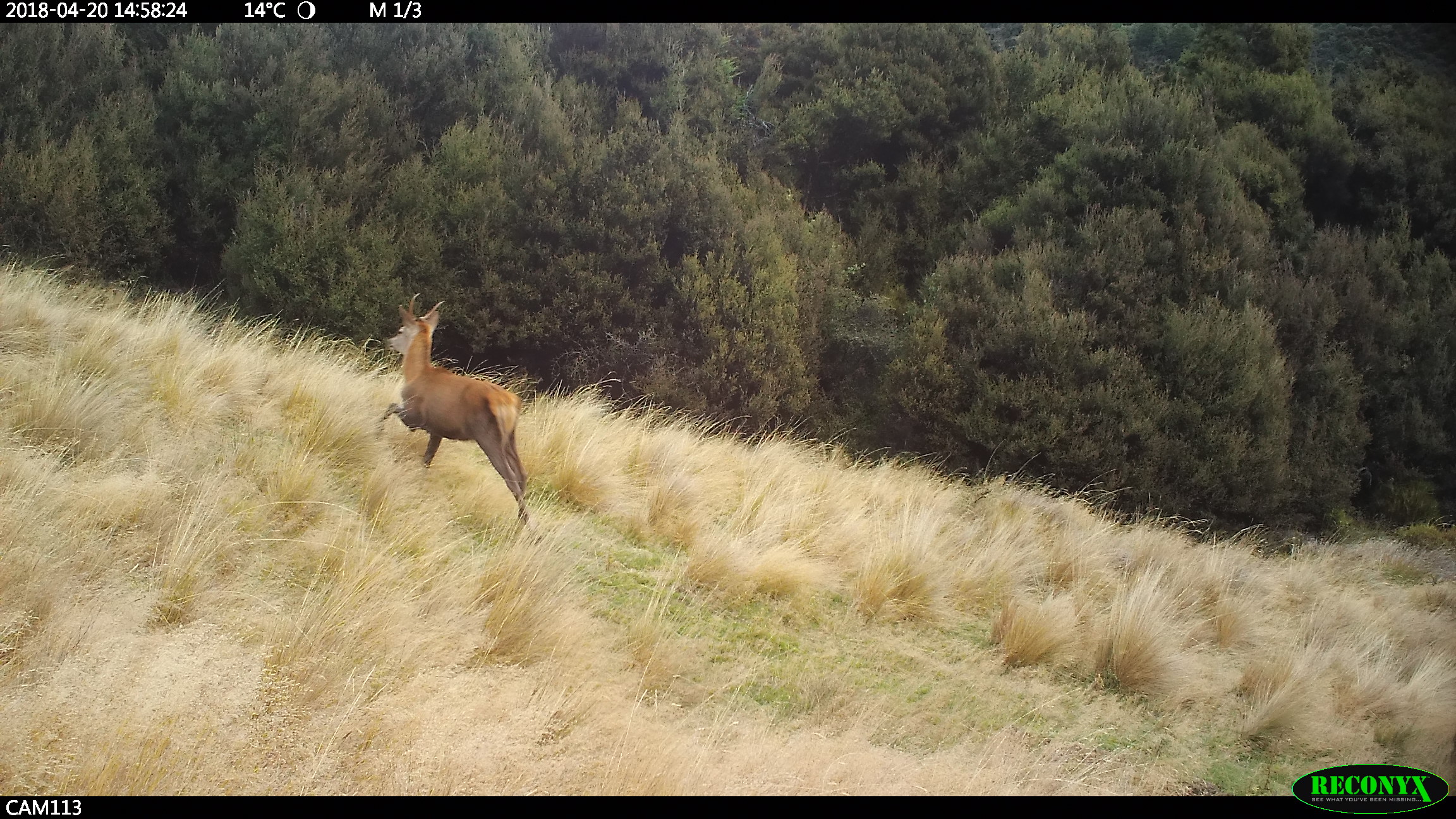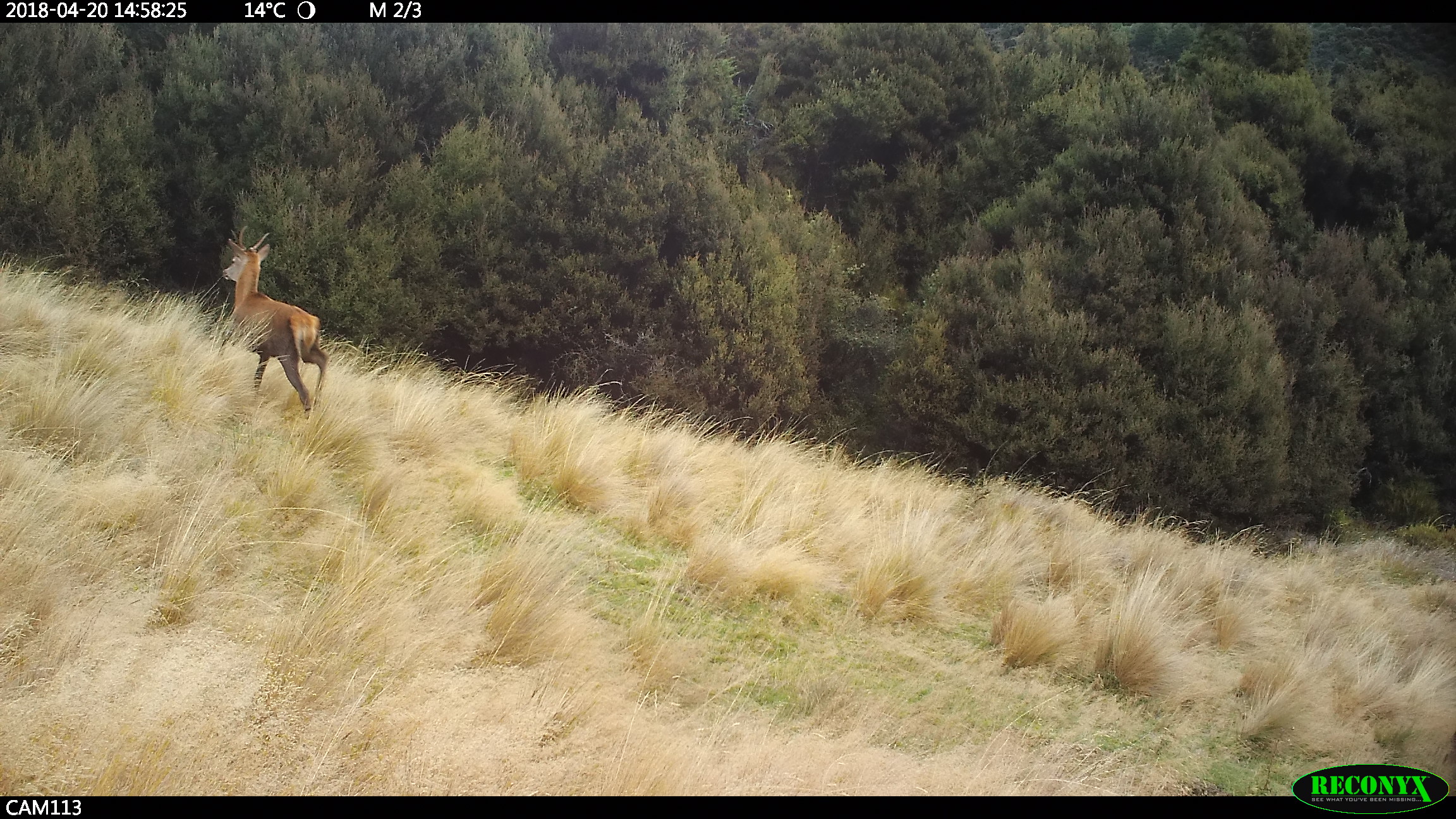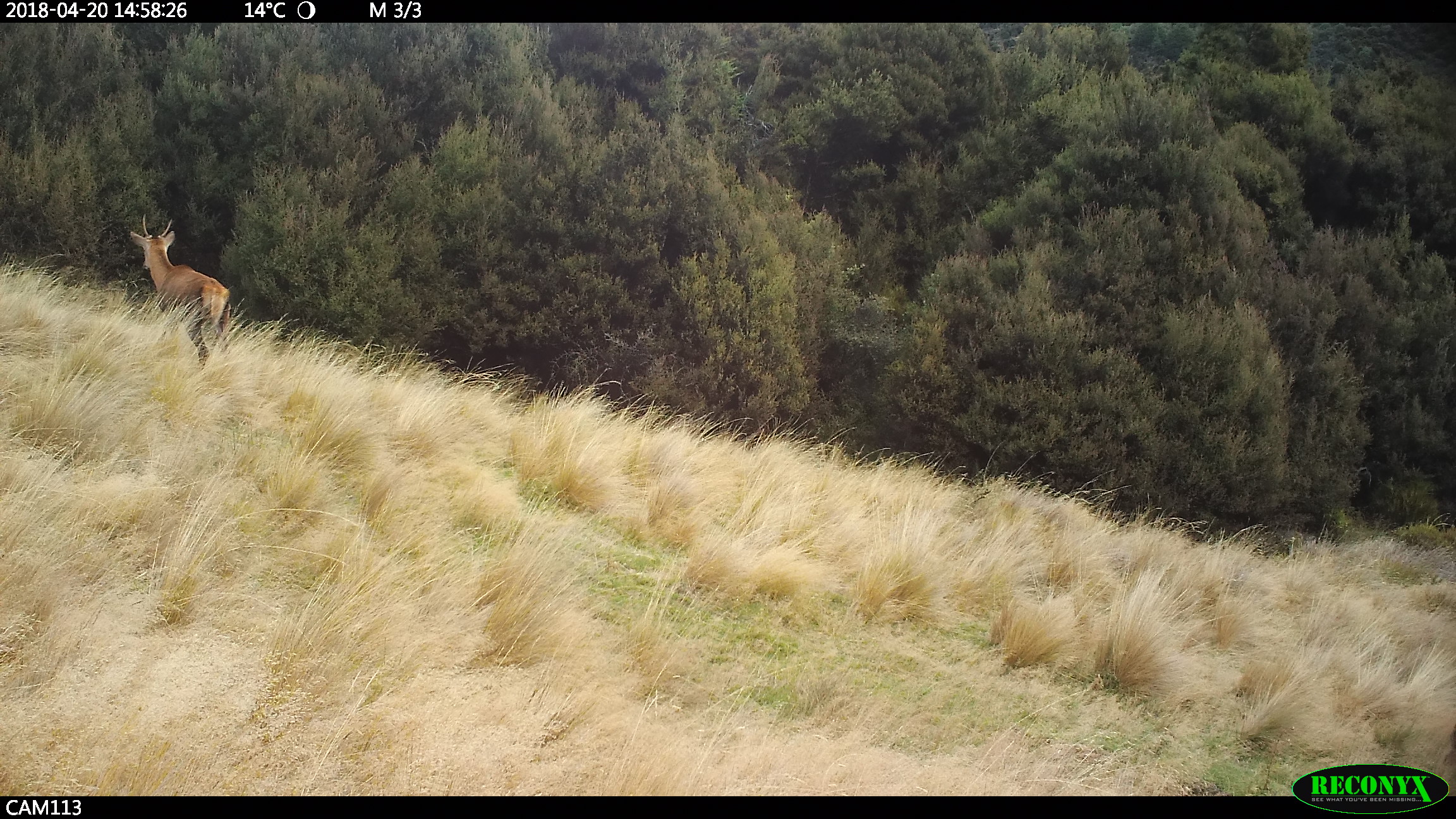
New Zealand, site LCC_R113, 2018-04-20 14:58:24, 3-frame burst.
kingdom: Animalia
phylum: Chordata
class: Mammalia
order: Artiodactyla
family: Cervidae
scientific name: Cervidae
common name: deer